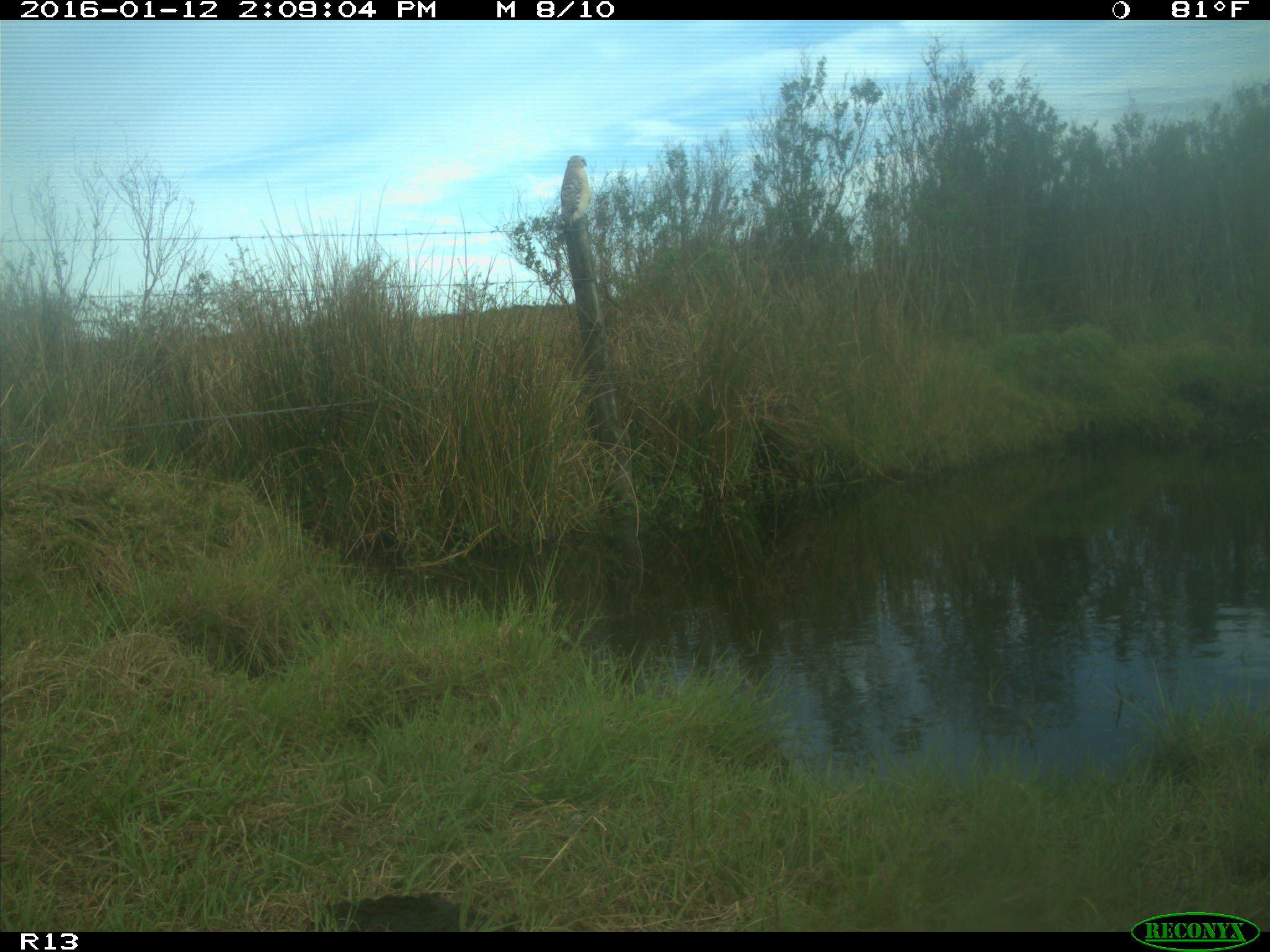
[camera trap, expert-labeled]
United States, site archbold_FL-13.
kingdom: Animalia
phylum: Chordata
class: Aves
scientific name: Aves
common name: birds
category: unidentified bird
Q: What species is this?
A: Unidentified bird (birds) (Aves).